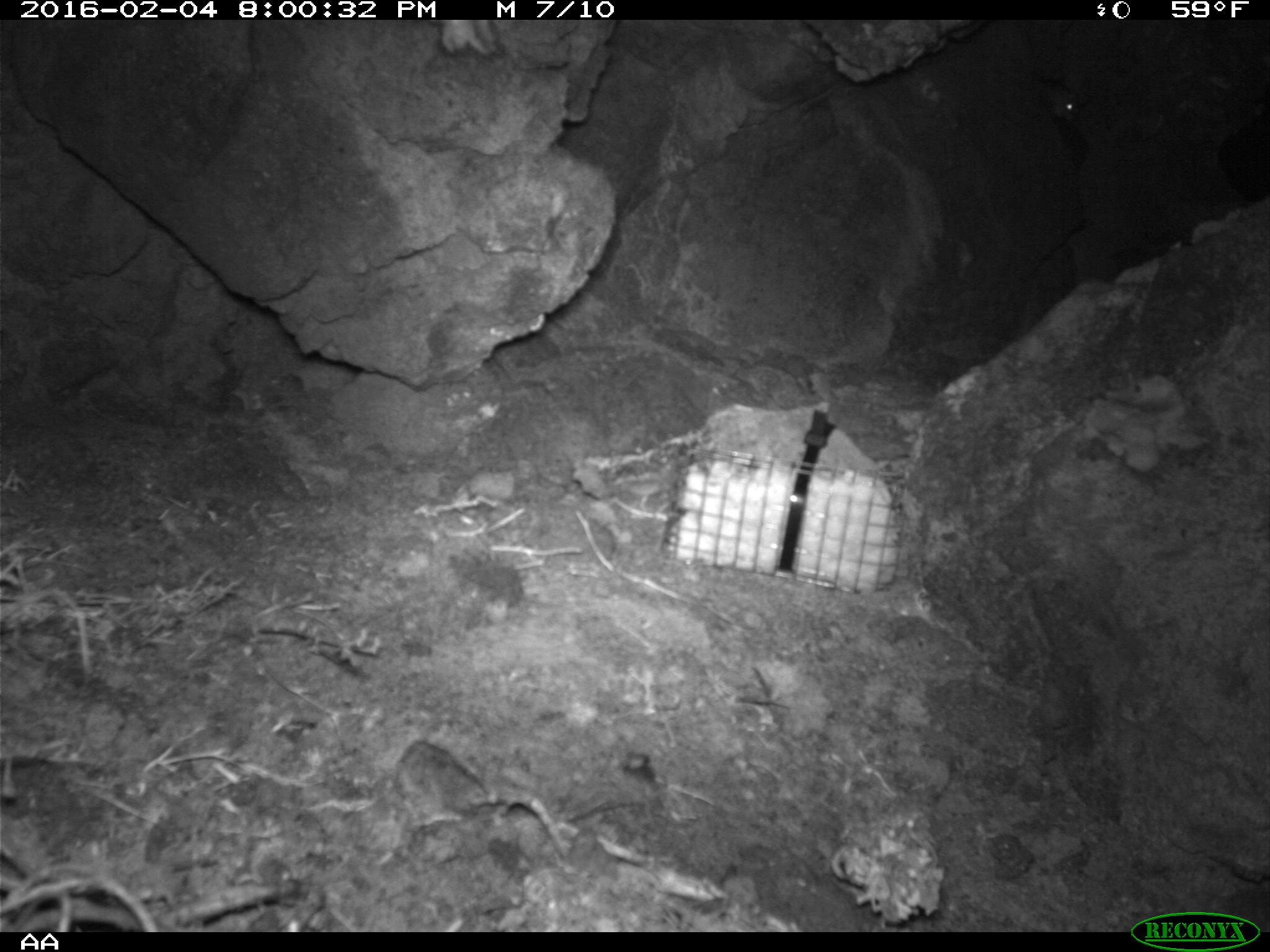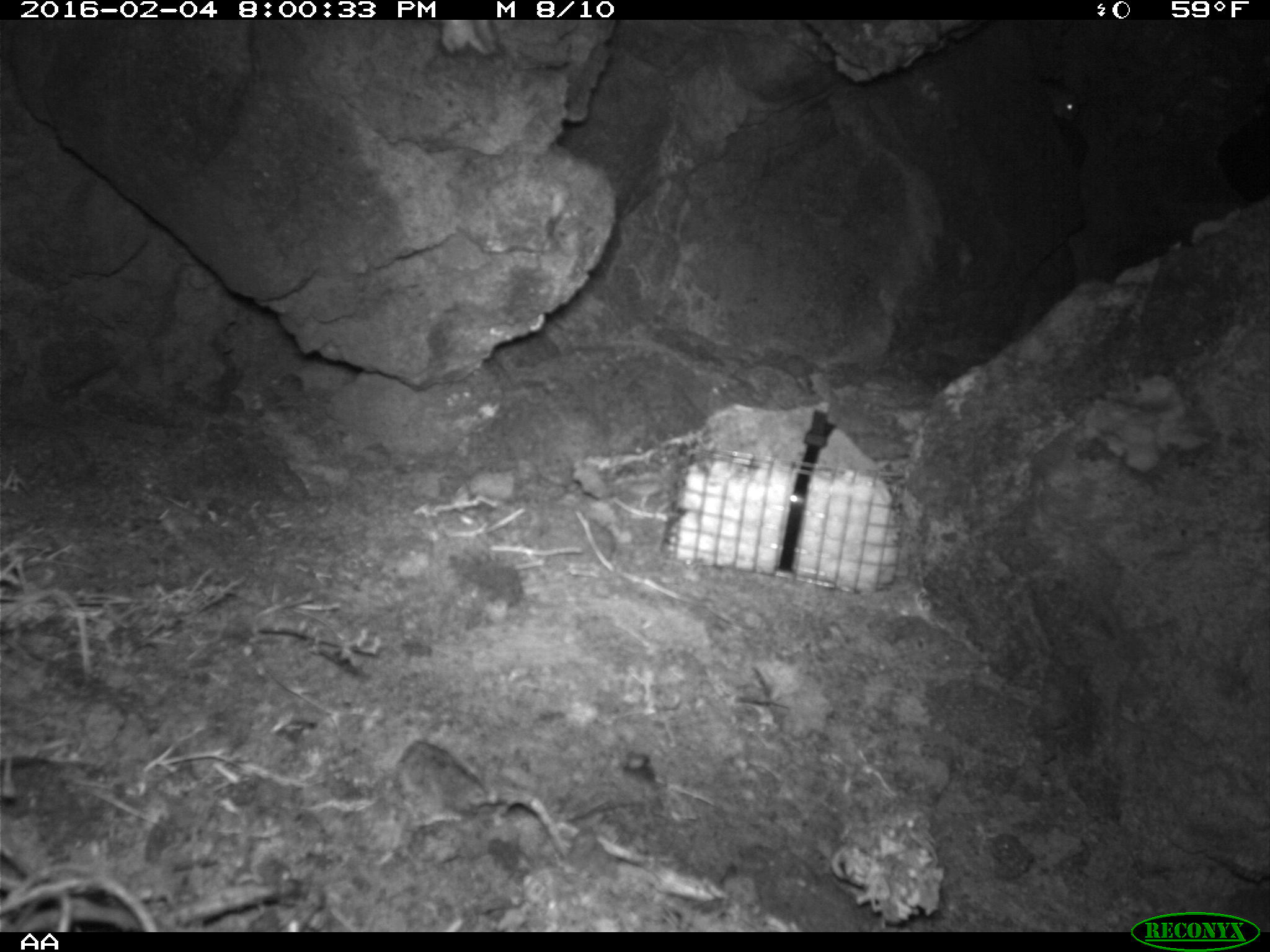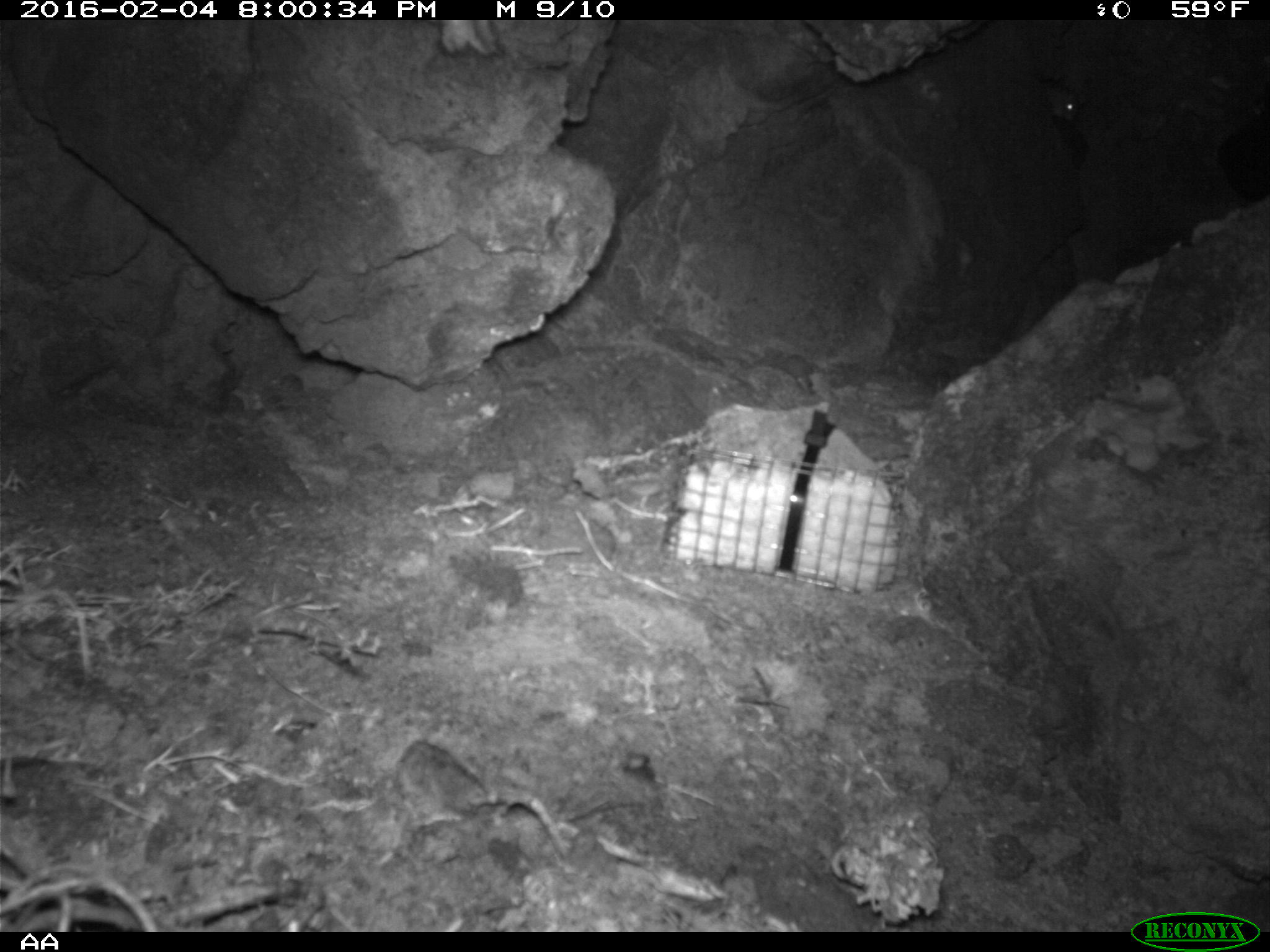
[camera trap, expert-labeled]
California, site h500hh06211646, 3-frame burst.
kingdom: Animalia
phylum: Chordata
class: Mammalia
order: Rodentia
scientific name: Rodentia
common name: rodent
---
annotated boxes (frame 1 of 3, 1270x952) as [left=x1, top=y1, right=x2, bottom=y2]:
rodent: [left=1038, top=77, right=1079, bottom=120]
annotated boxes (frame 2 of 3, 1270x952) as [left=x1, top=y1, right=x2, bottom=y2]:
rodent: [left=1054, top=95, right=1080, bottom=119]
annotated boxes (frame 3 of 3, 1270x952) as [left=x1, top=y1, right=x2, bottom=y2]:
rodent: [left=1041, top=70, right=1080, bottom=122]